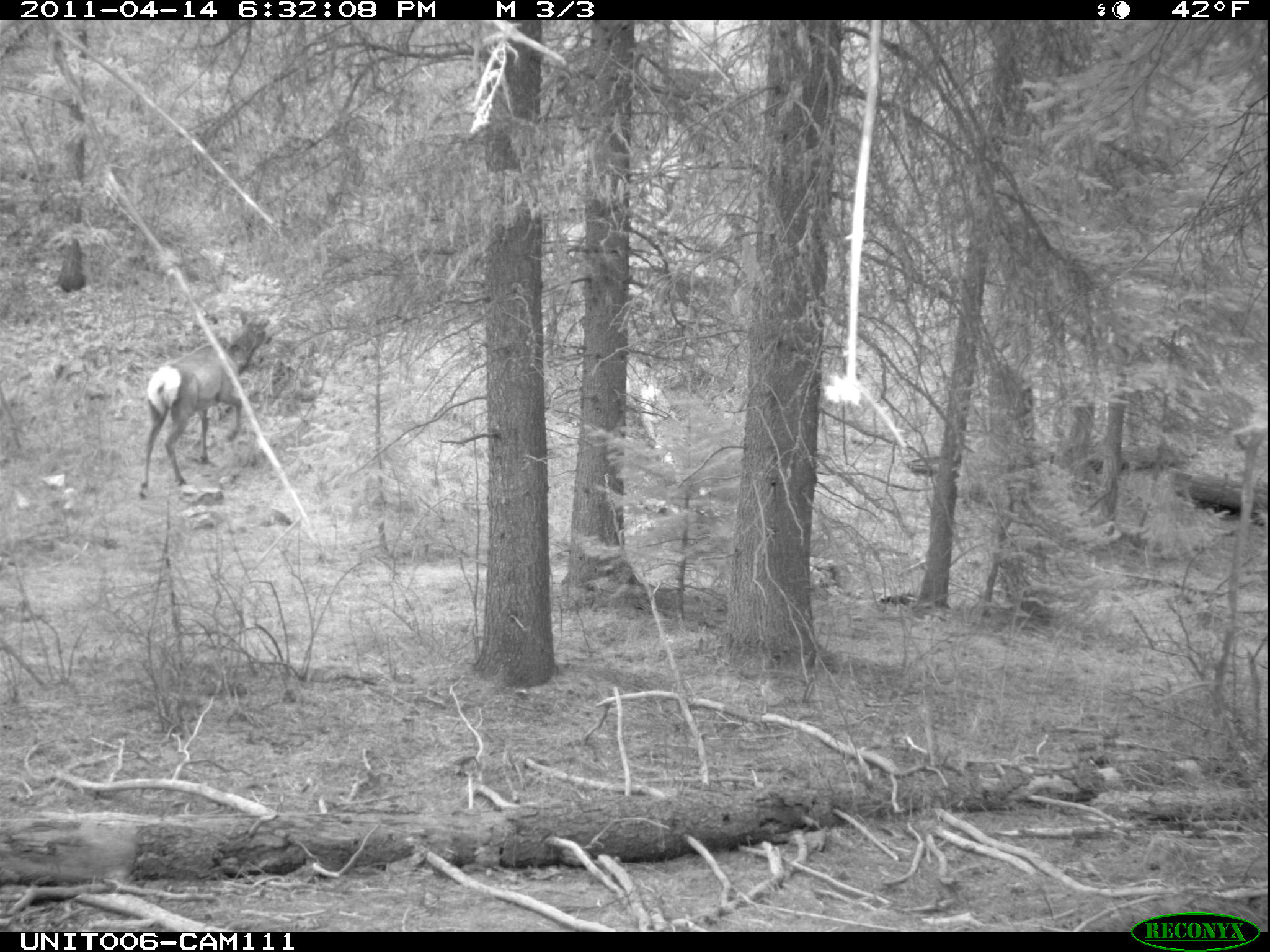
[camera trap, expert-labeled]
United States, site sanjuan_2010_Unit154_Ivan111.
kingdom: Animalia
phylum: Chordata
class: Mammalia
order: Artiodactyla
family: Cervidae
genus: Cervus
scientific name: Cervus elaphus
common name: red deer